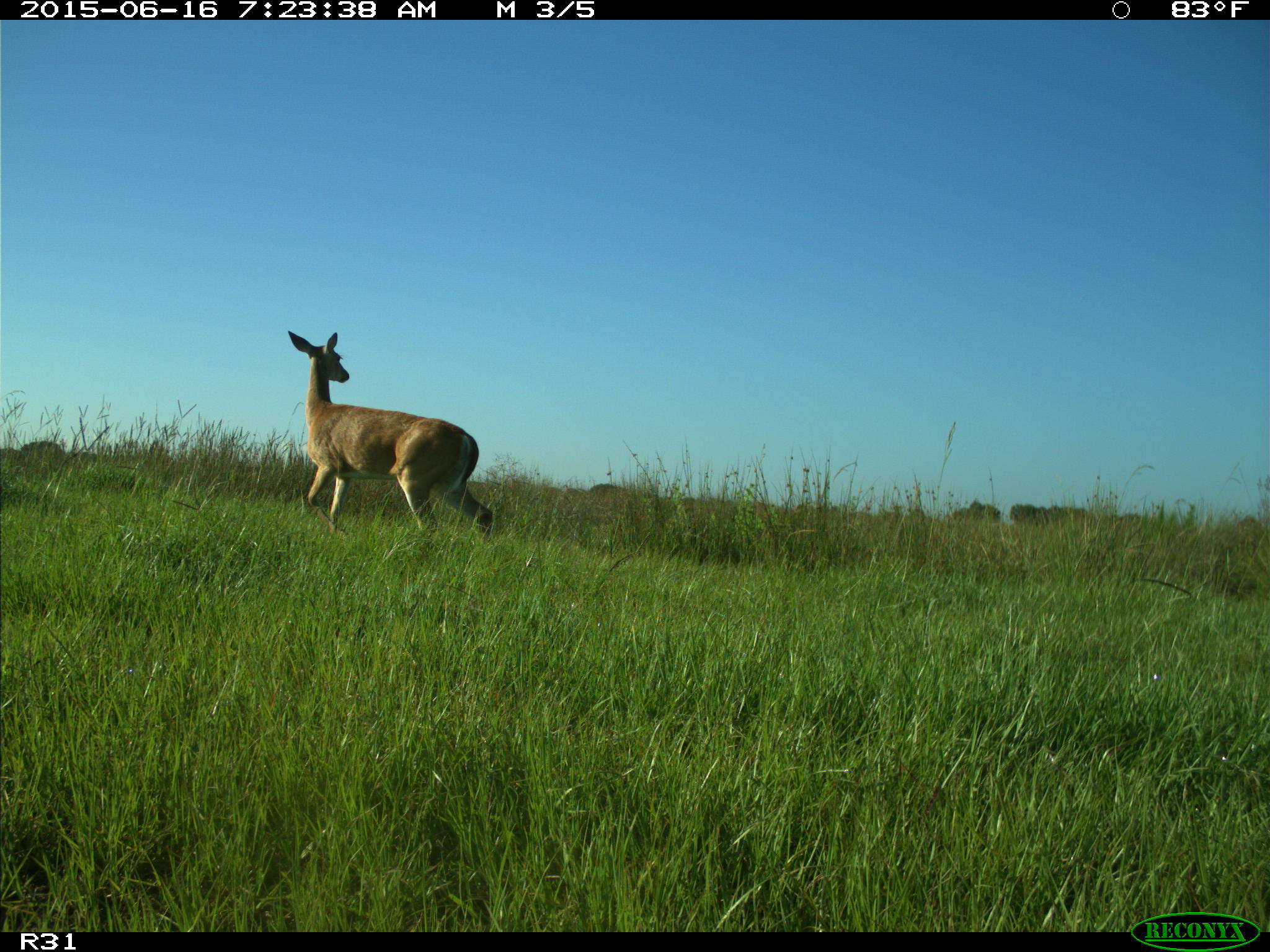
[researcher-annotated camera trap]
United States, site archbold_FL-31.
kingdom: Animalia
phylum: Chordata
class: Mammalia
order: Artiodactyla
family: Cervidae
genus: Odocoileus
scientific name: Odocoileus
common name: deer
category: unidentified deer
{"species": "unidentified deer (deer) (Odocoileus)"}